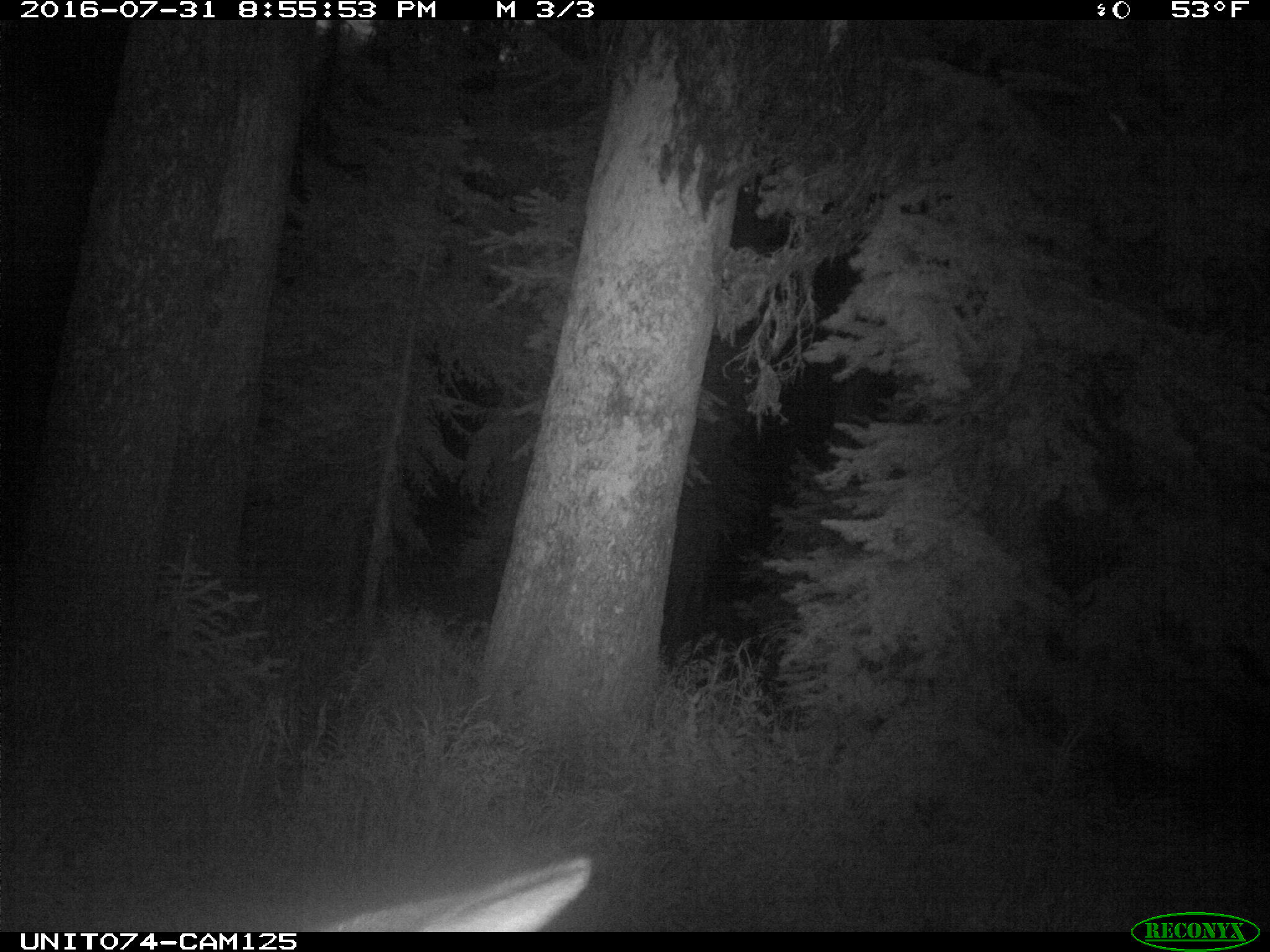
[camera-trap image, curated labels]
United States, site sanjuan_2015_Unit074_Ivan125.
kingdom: Animalia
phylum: Chordata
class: Mammalia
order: Artiodactyla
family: Cervidae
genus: Cervus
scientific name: Cervus elaphus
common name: red deer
Cervus elaphus (red deer).